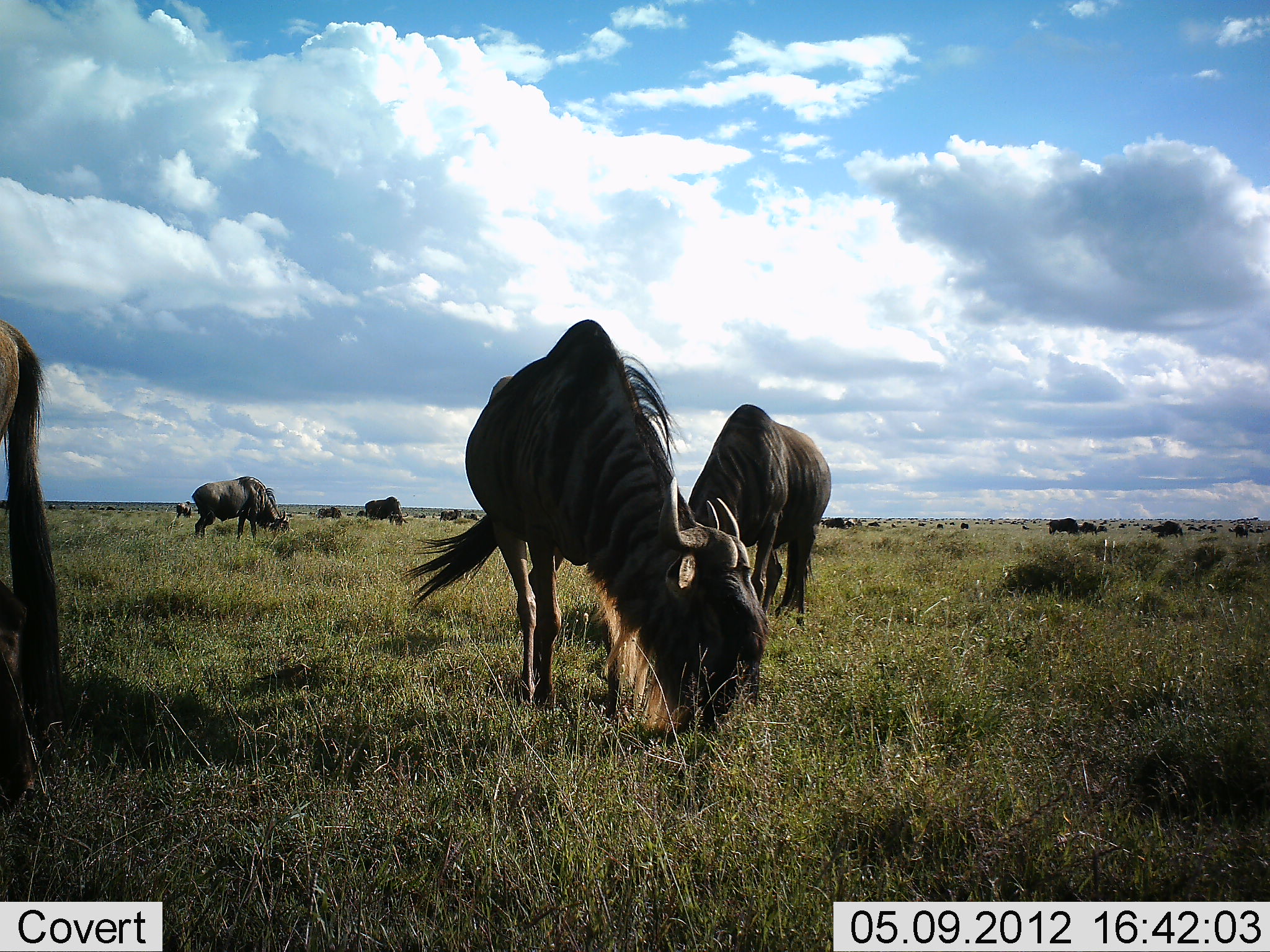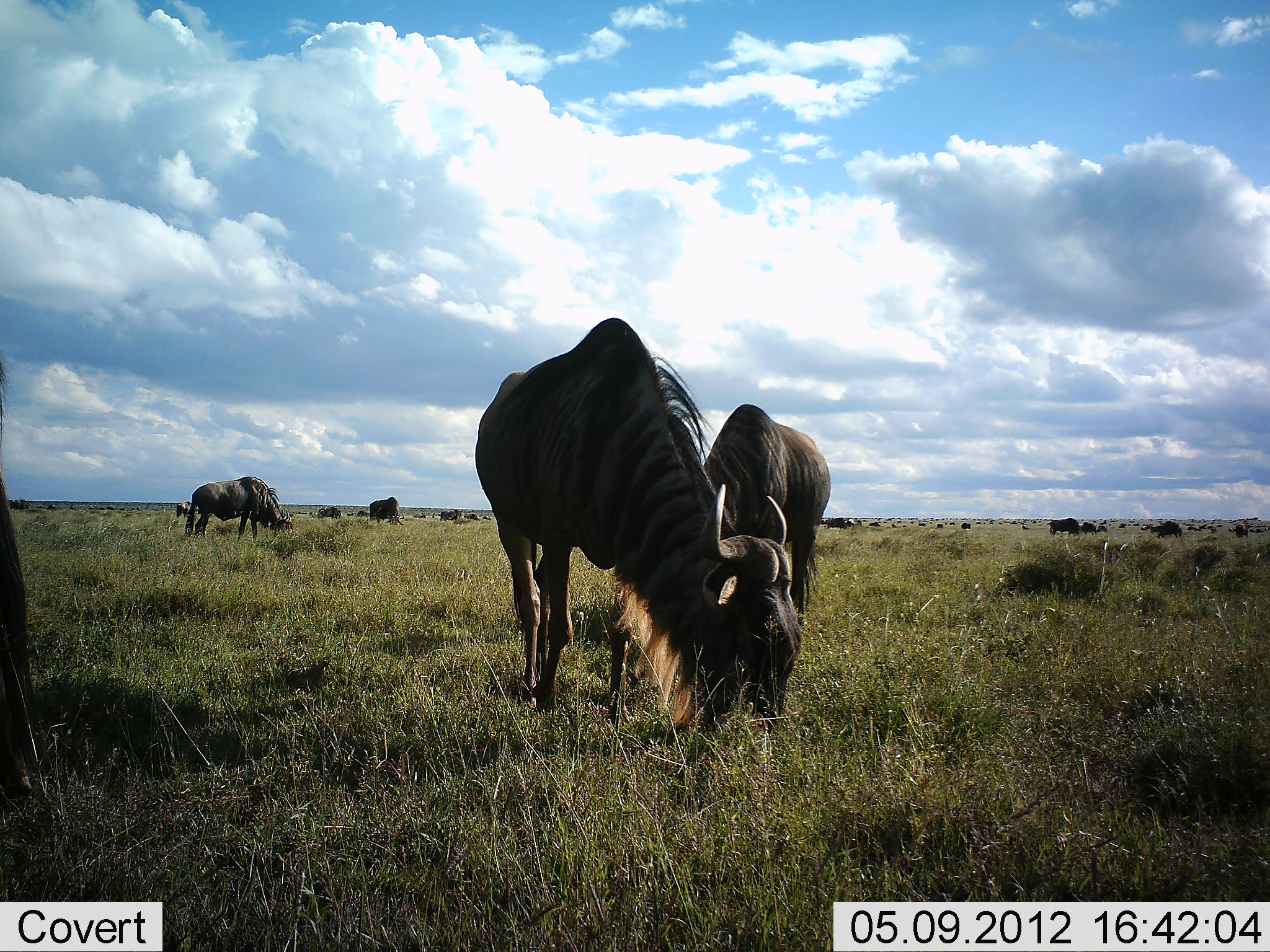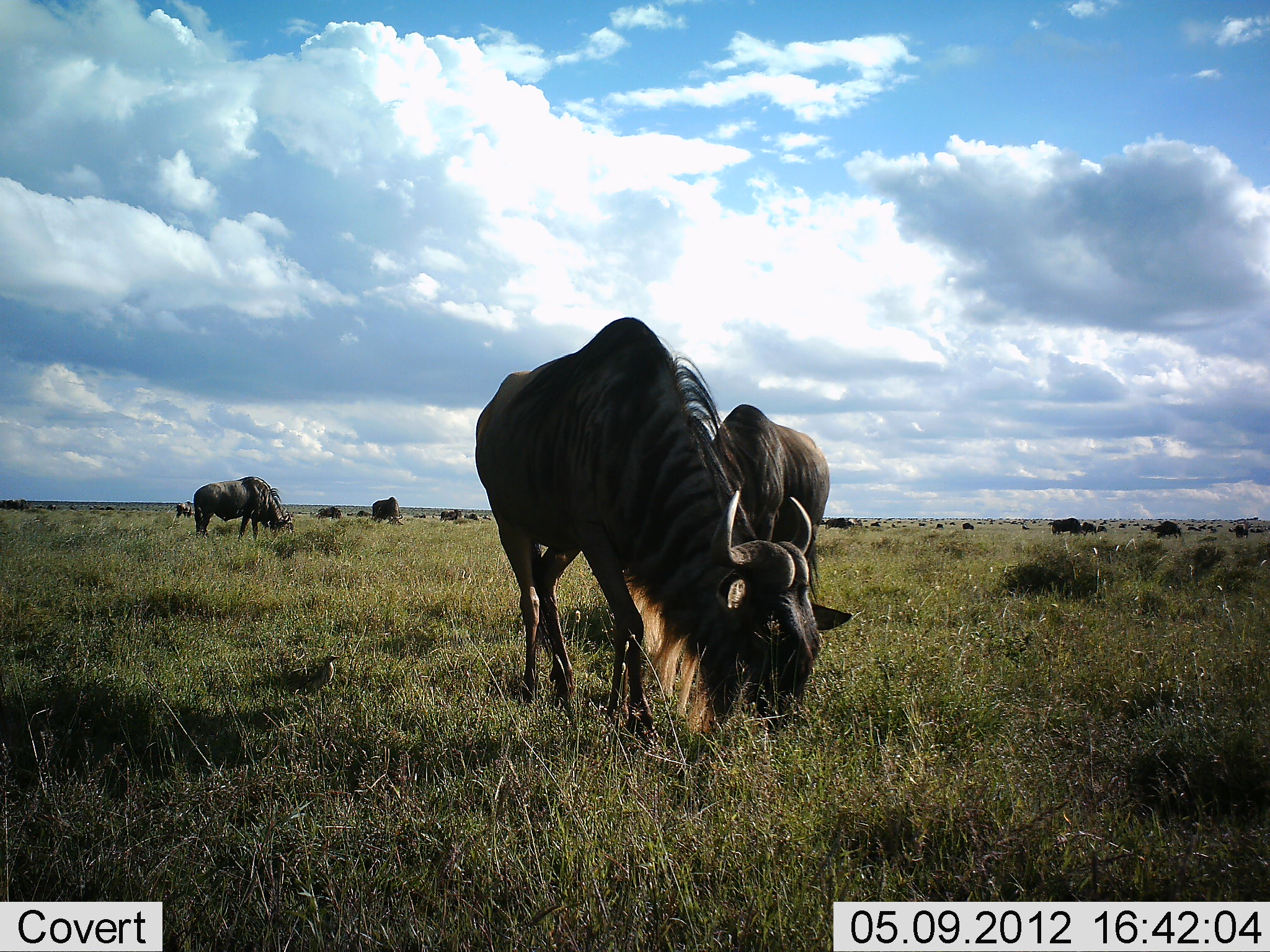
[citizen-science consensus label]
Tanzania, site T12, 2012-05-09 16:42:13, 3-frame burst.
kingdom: Animalia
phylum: Chordata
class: Mammalia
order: Artiodactyla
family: Bovidae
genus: Connochaetes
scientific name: Connochaetes taurinus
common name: blue wildebeest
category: wildebeest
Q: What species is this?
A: Wildebeest (blue wildebeest) (Connochaetes taurinus).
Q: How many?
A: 11-50.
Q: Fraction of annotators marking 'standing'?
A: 30%.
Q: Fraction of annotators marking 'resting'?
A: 0%.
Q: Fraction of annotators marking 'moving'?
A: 20%.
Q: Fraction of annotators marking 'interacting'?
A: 0%.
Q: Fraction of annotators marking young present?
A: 0%.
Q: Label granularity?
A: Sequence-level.